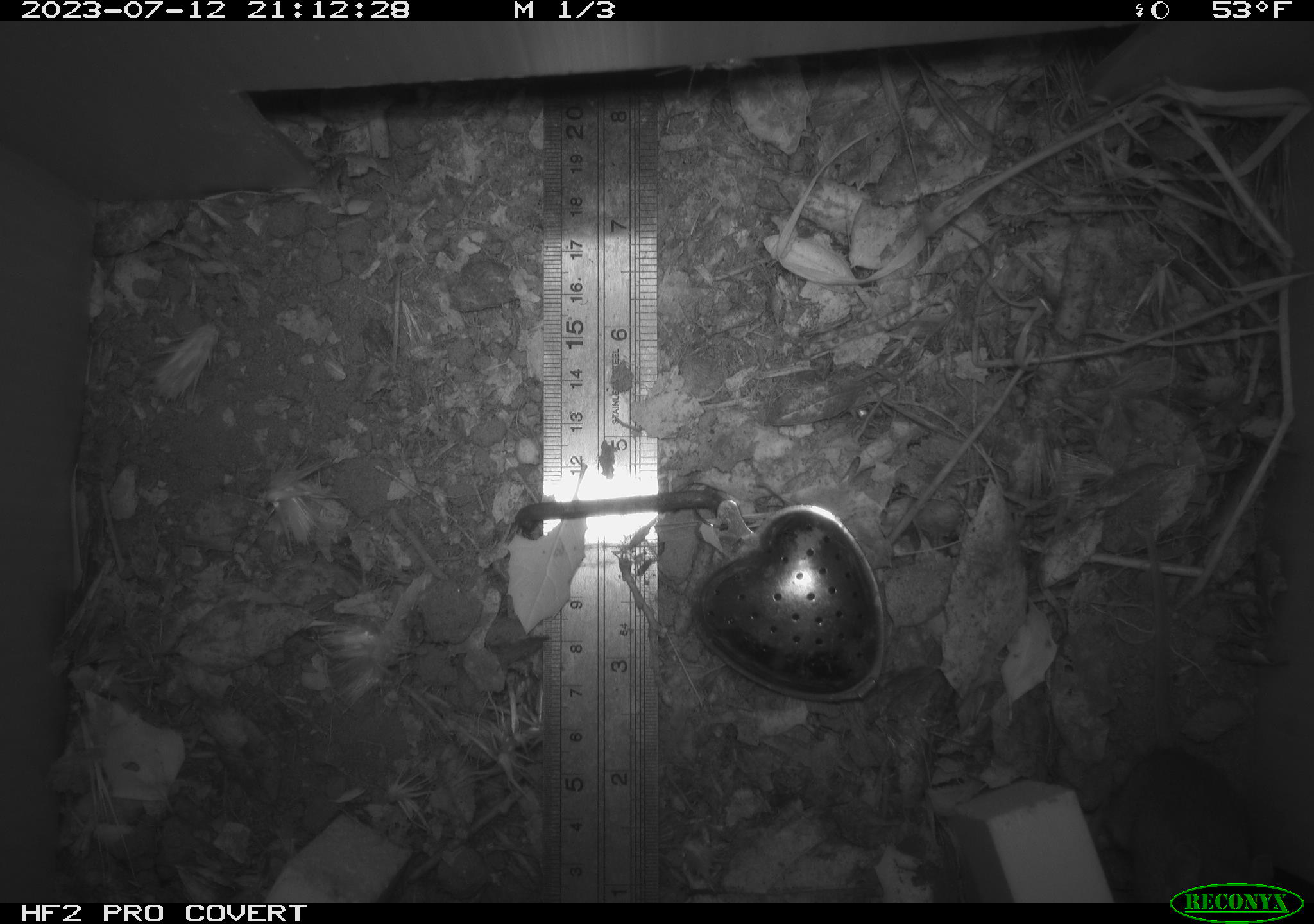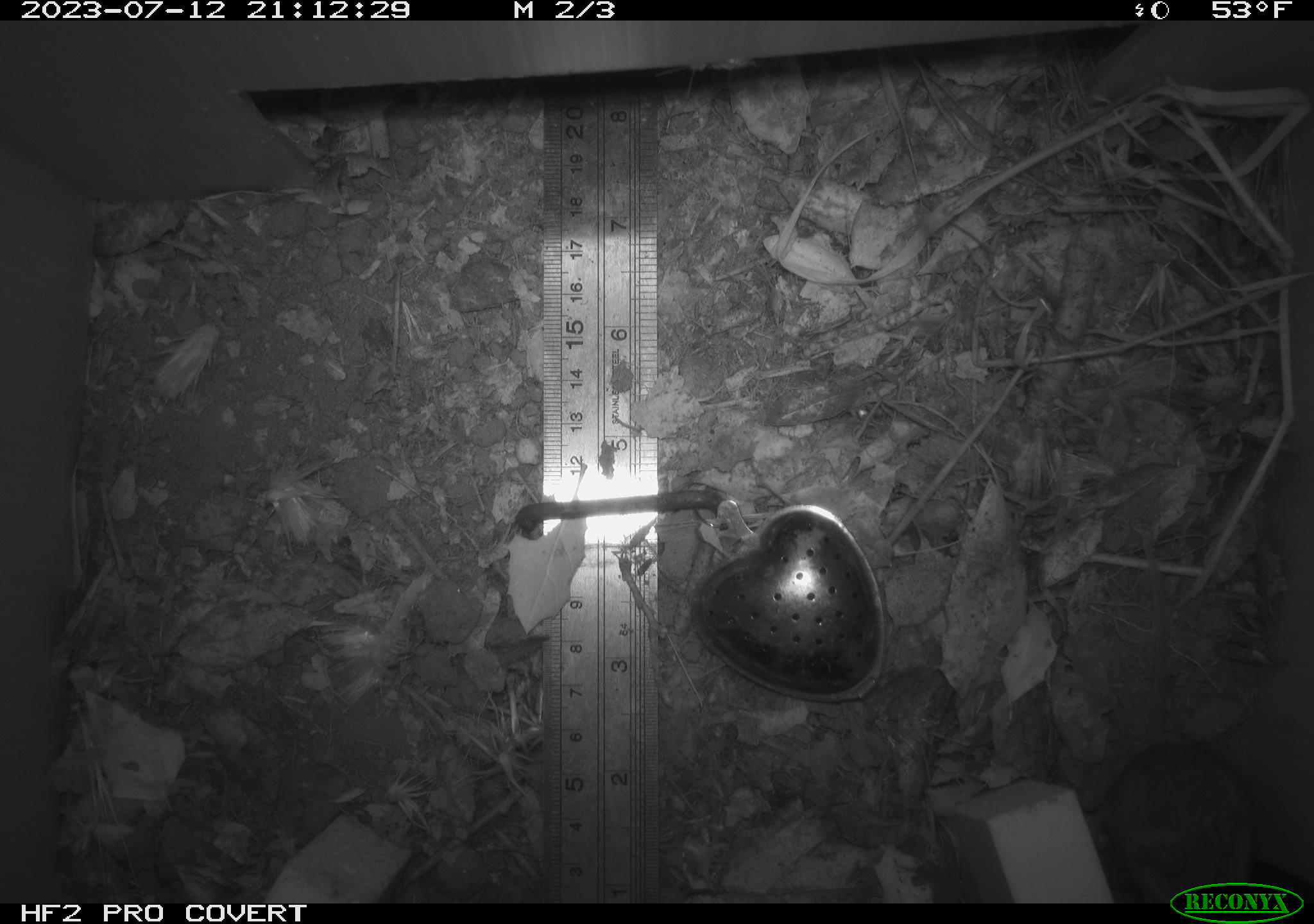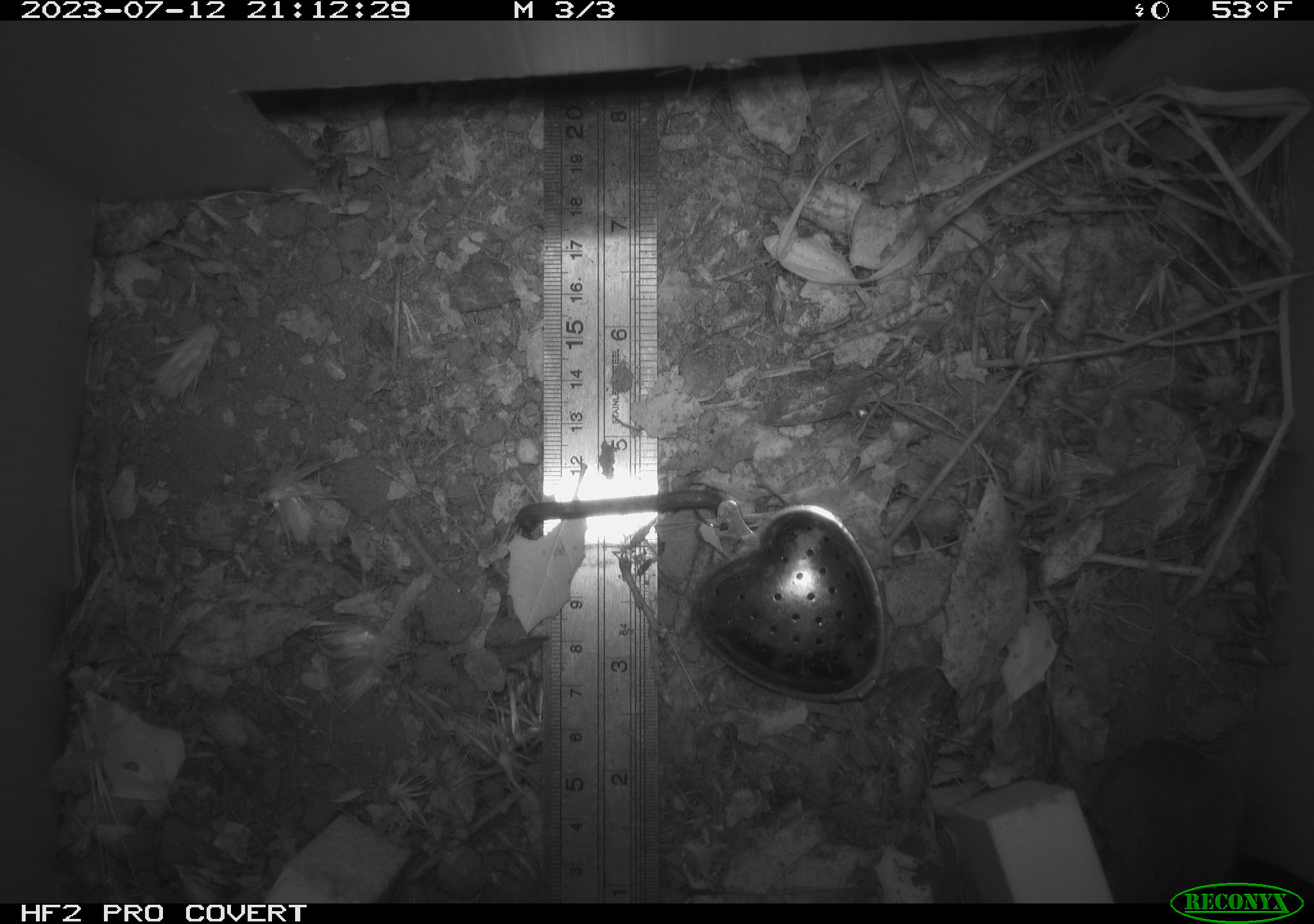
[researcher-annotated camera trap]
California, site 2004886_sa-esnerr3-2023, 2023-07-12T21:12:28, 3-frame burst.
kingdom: Animalia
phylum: Chordata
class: Mammalia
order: Rodentia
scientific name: Rodentia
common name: mouse species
Mouse species (Rodentia).